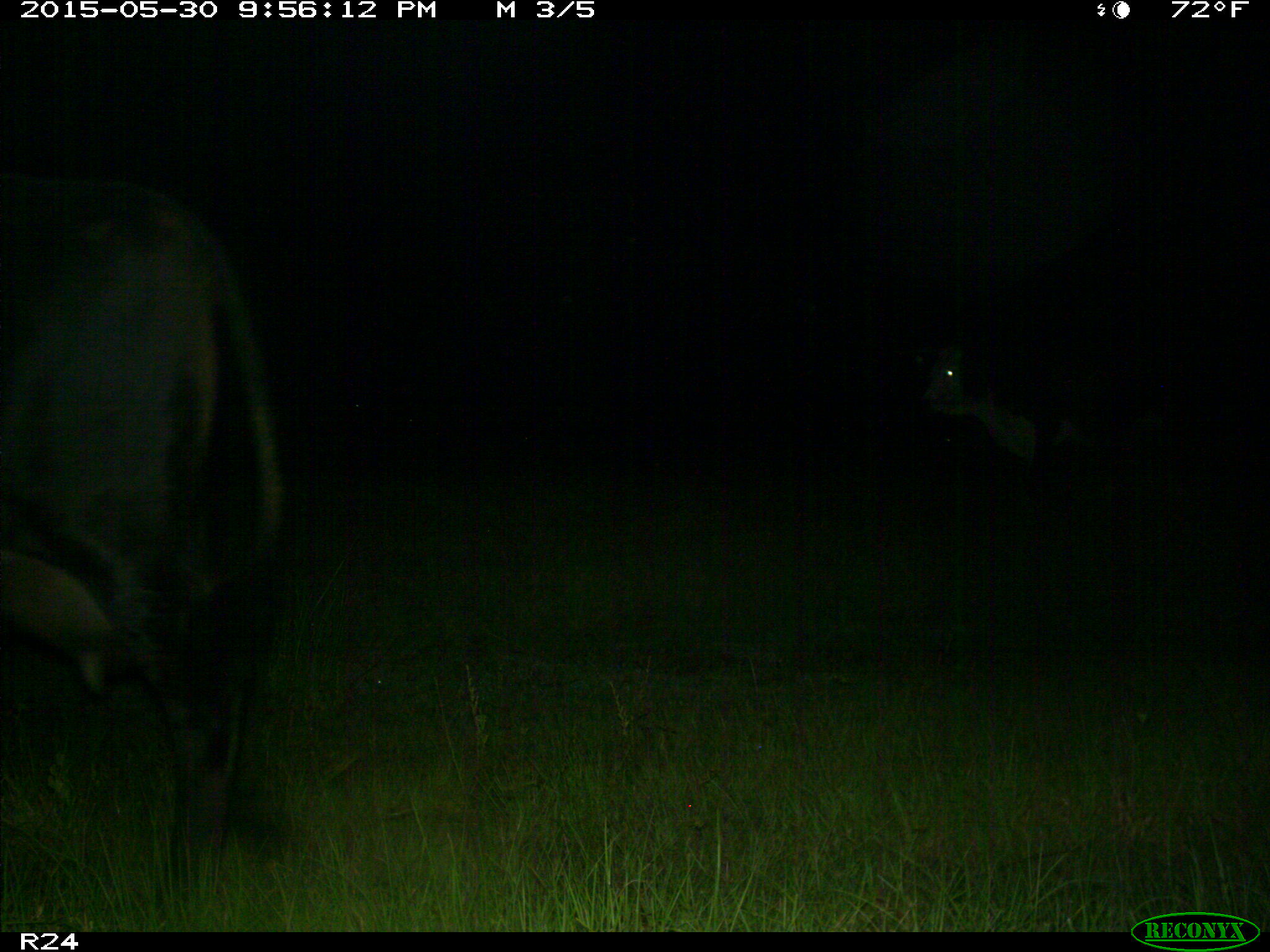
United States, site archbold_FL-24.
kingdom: Animalia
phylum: Chordata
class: Mammalia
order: Artiodactyla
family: Bovidae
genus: Bos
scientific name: Bos taurus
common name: domestic cow